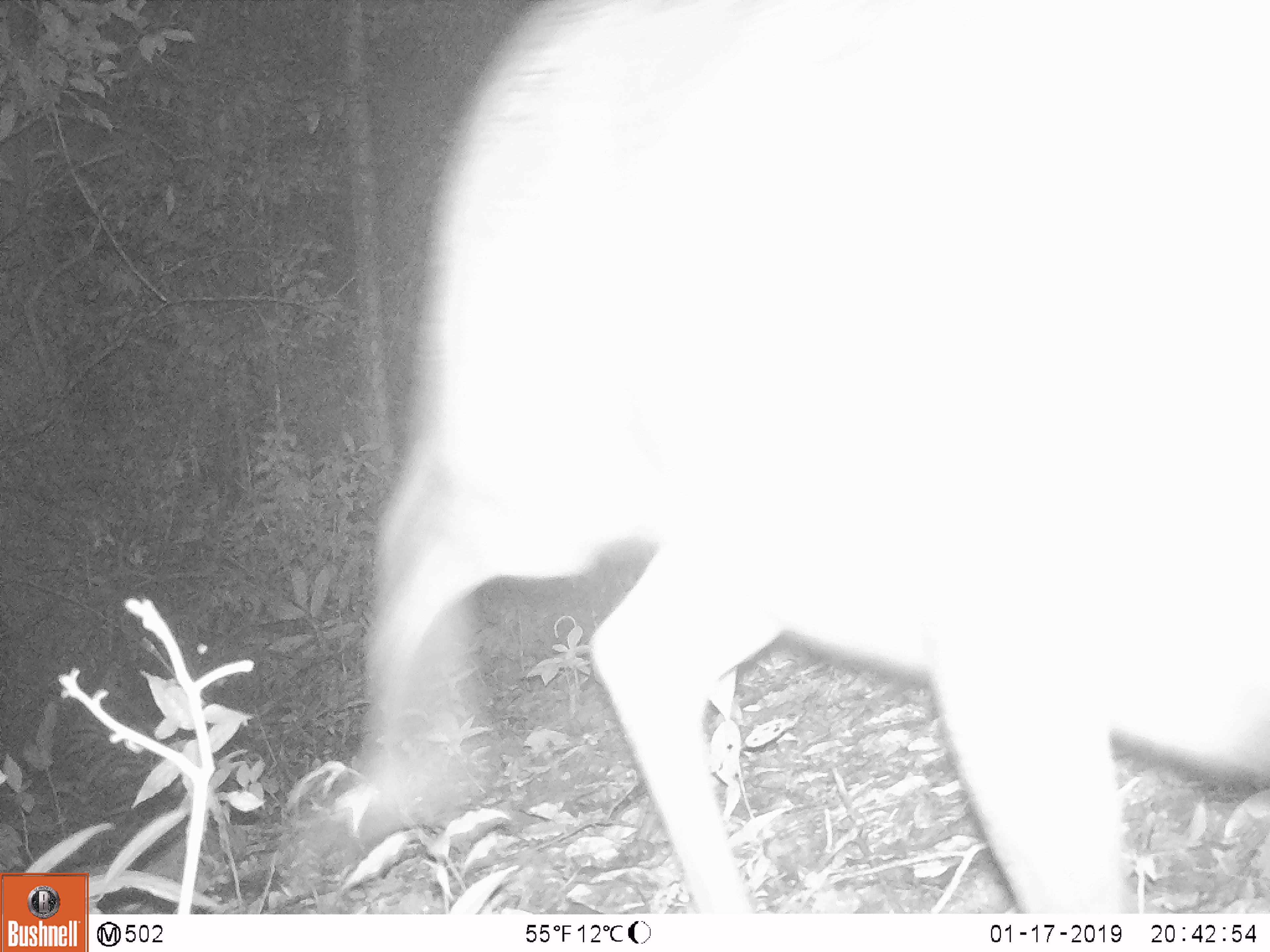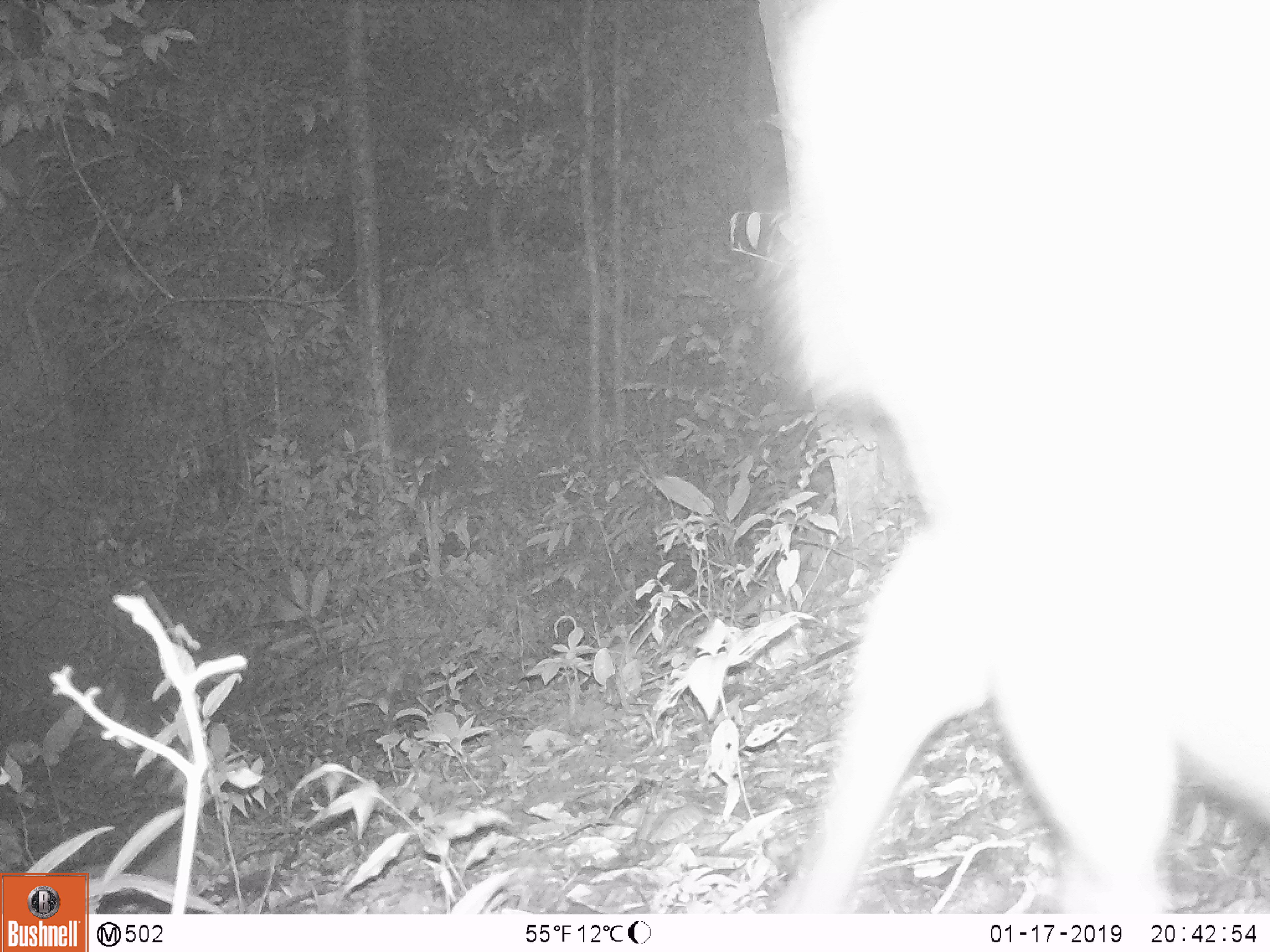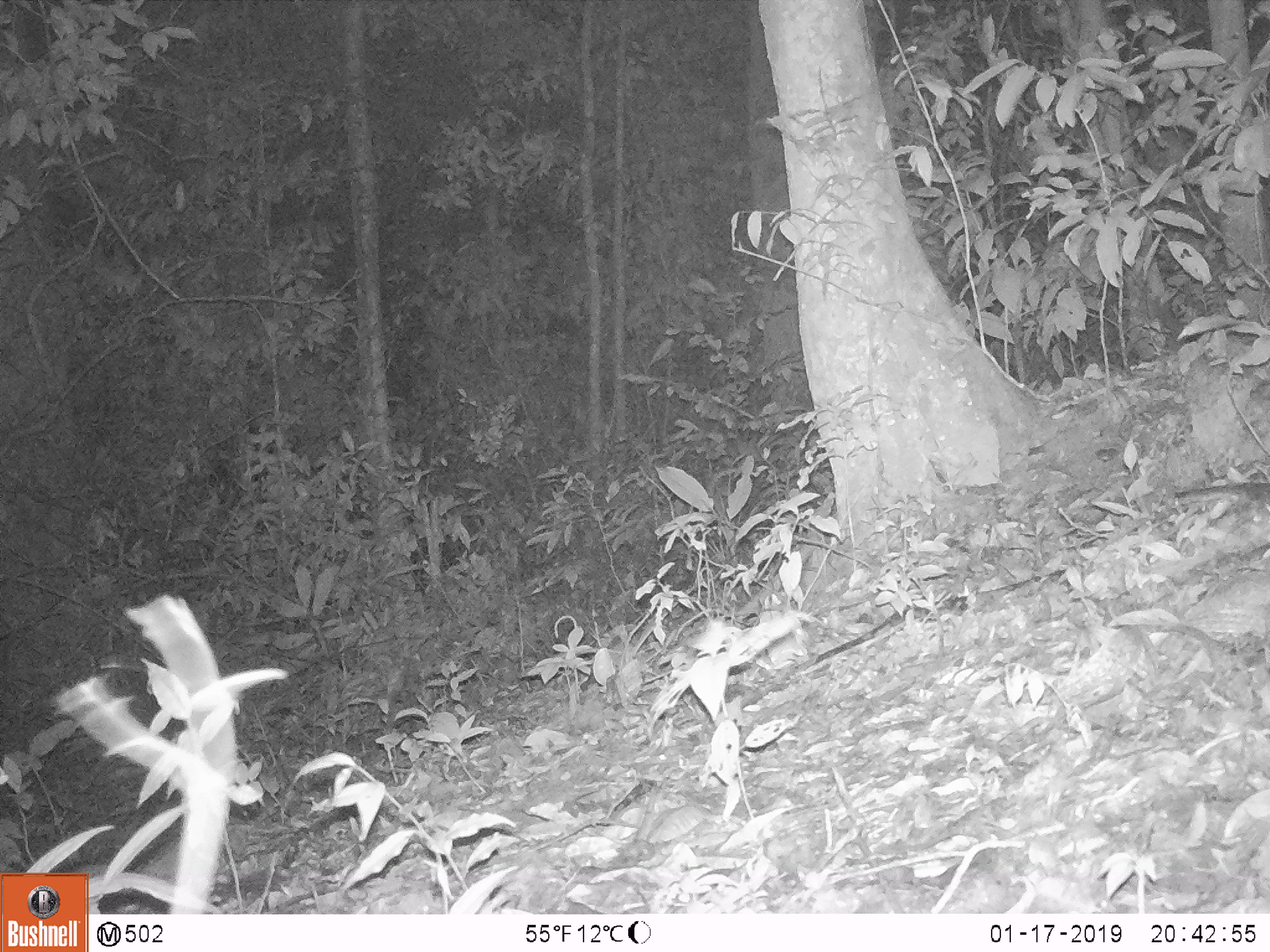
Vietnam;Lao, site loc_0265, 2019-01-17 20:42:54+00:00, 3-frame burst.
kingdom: Animalia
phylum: Chordata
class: Mammalia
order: Artiodactyla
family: Cervidae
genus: Rusa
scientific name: Rusa unicolor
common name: sambar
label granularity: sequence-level